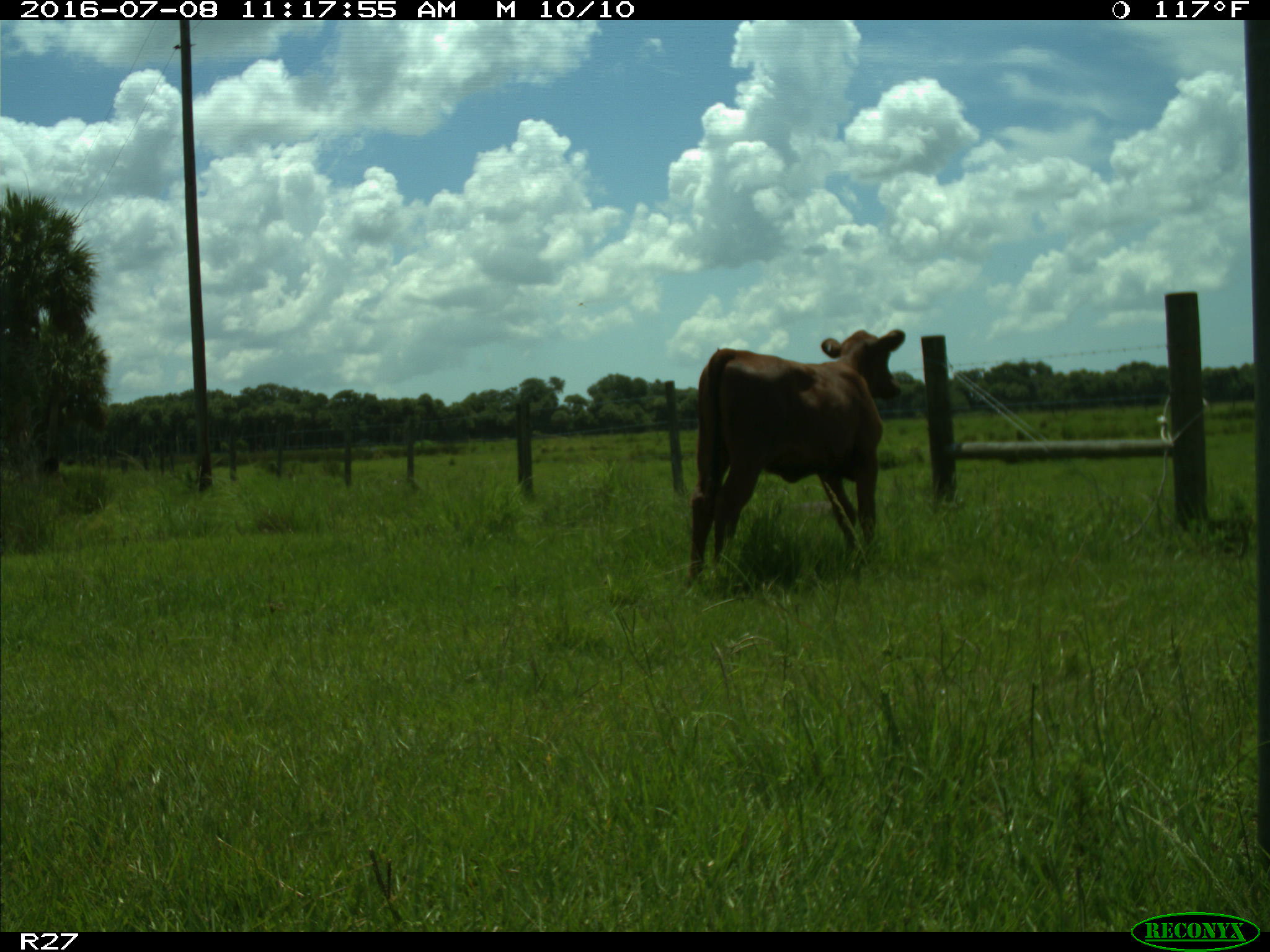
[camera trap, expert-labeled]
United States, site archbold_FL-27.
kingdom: Animalia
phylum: Chordata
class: Mammalia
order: Artiodactyla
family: Bovidae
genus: Bos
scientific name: Bos taurus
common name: domestic cow